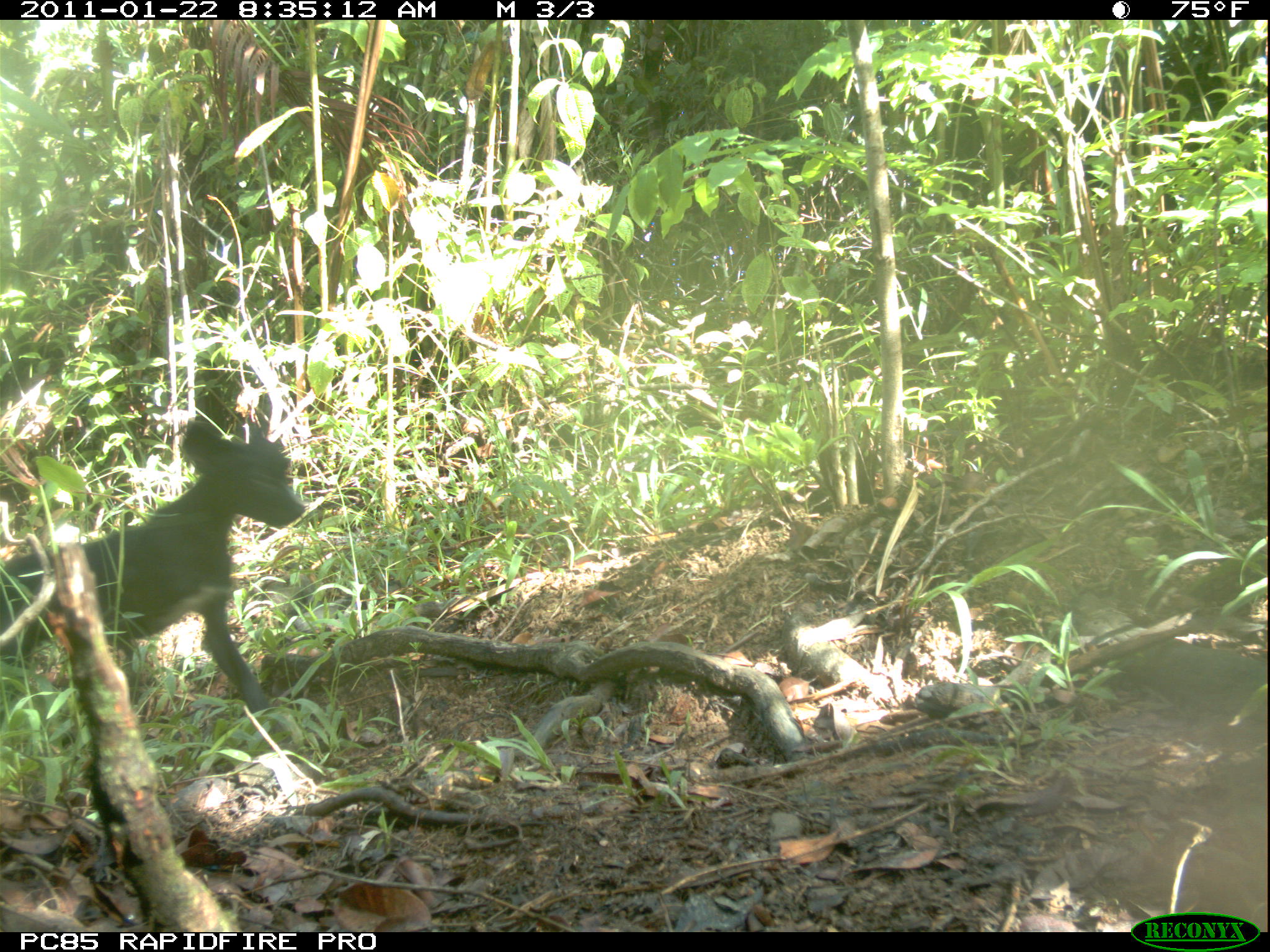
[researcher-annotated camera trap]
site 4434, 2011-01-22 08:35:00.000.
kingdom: Animalia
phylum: Chordata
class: Mammalia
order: Carnivora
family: Canidae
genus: Canis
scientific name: Canis familiaris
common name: domestic dog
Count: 1.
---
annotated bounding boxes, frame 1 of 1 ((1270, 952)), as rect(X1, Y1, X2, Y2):
canis familiaris: rect(1, 408, 309, 718)